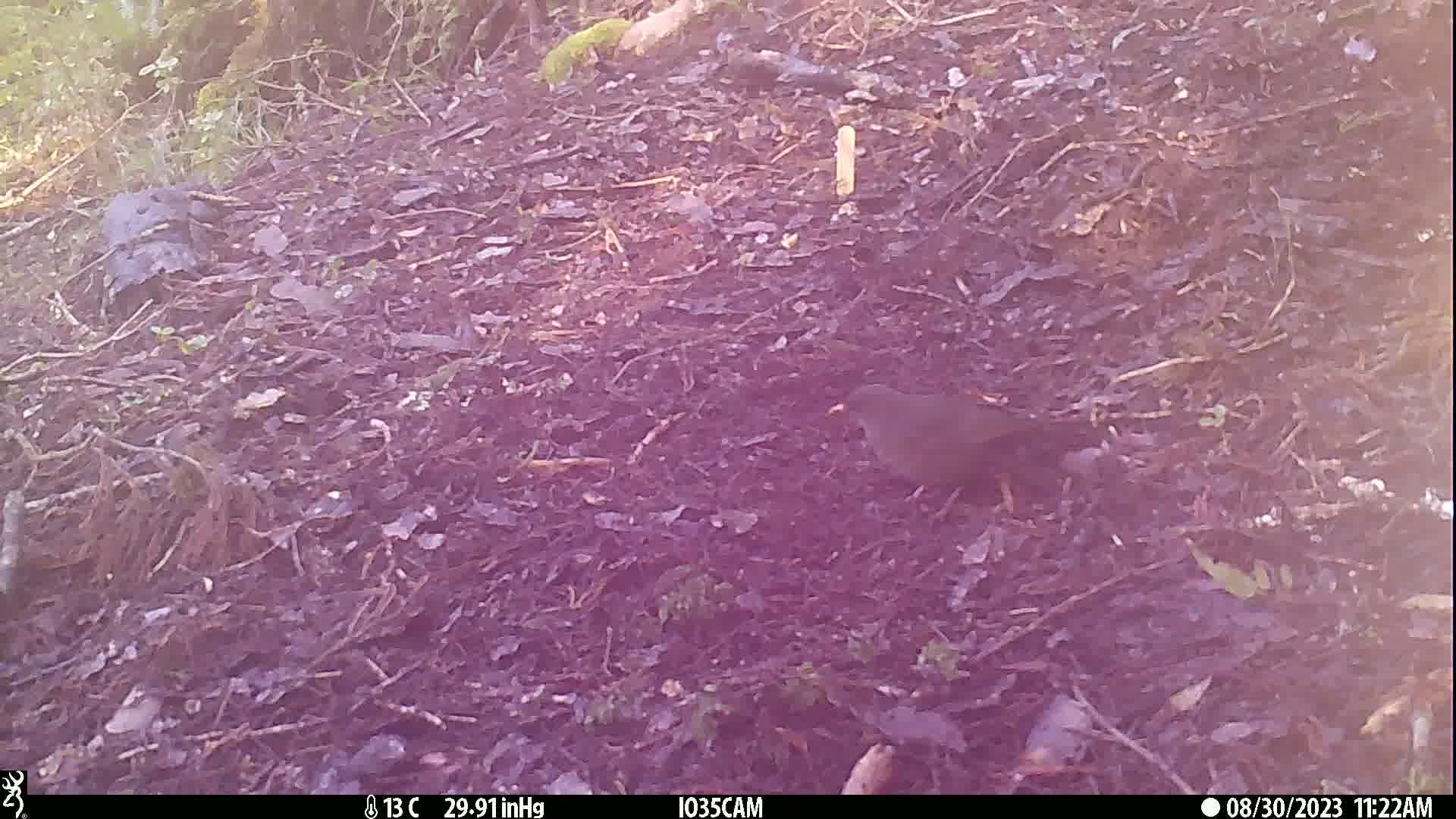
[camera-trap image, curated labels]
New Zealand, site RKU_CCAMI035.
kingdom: Animalia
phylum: Chordata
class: Aves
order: Passeriformes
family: Turdidae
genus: Turdus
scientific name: Turdus merula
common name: eurasian blackbird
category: blackbird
Blackbird (eurasian blackbird) (Turdus merula).